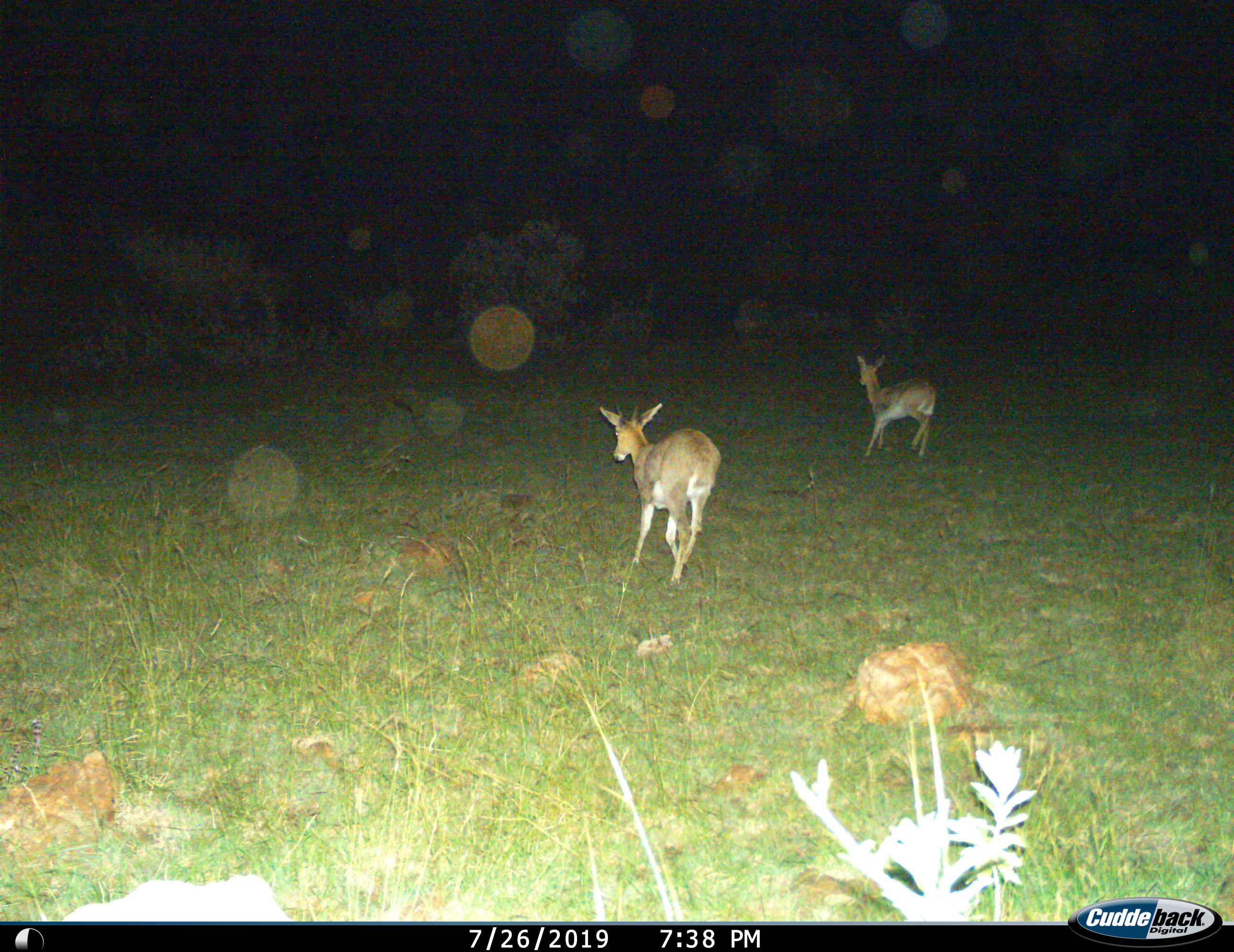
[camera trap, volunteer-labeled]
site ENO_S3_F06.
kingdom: Animalia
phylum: Chordata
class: Mammalia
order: Artiodactyla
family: Bovidae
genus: Redunca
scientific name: Redunca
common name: reedbuck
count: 2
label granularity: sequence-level